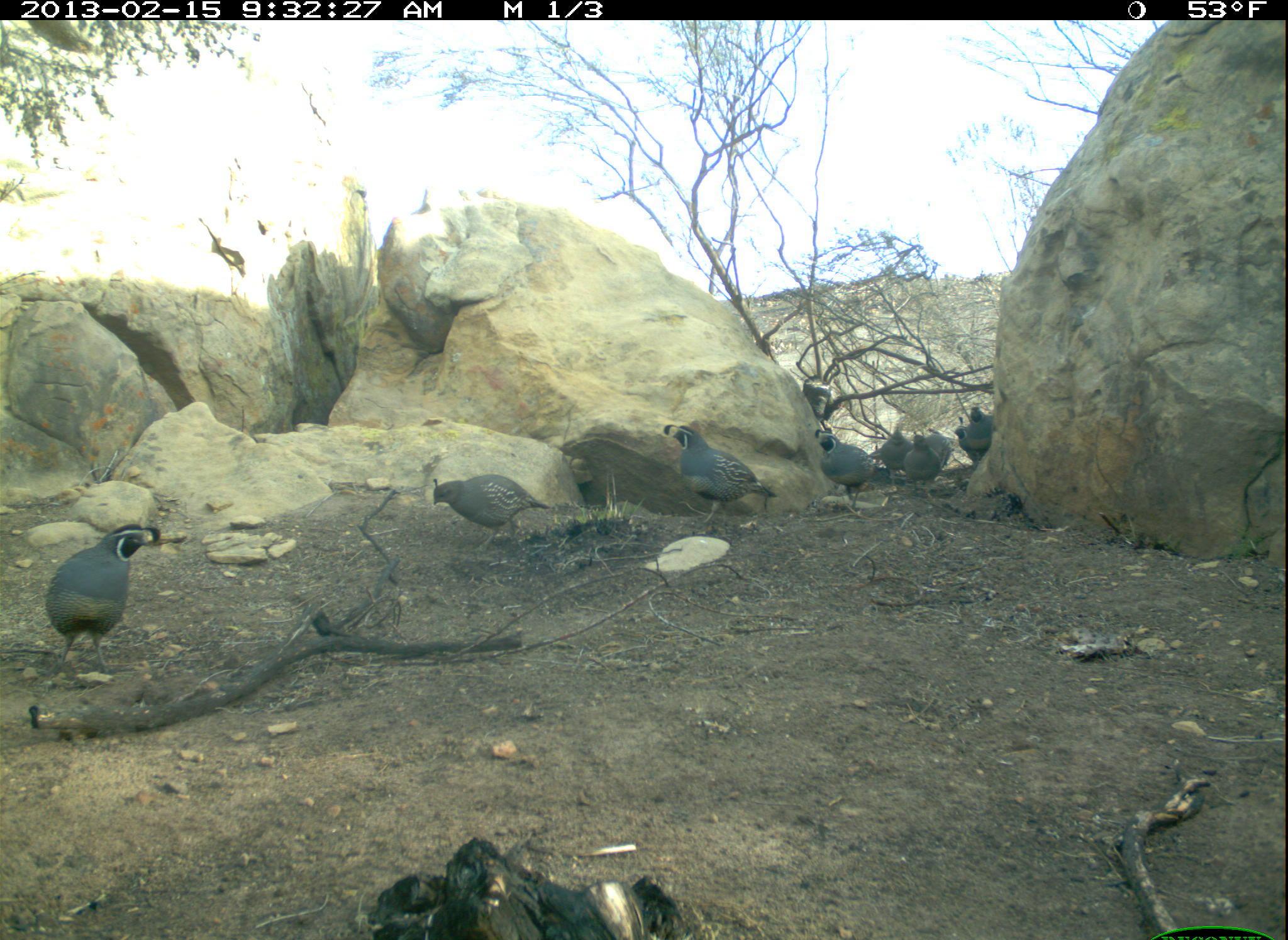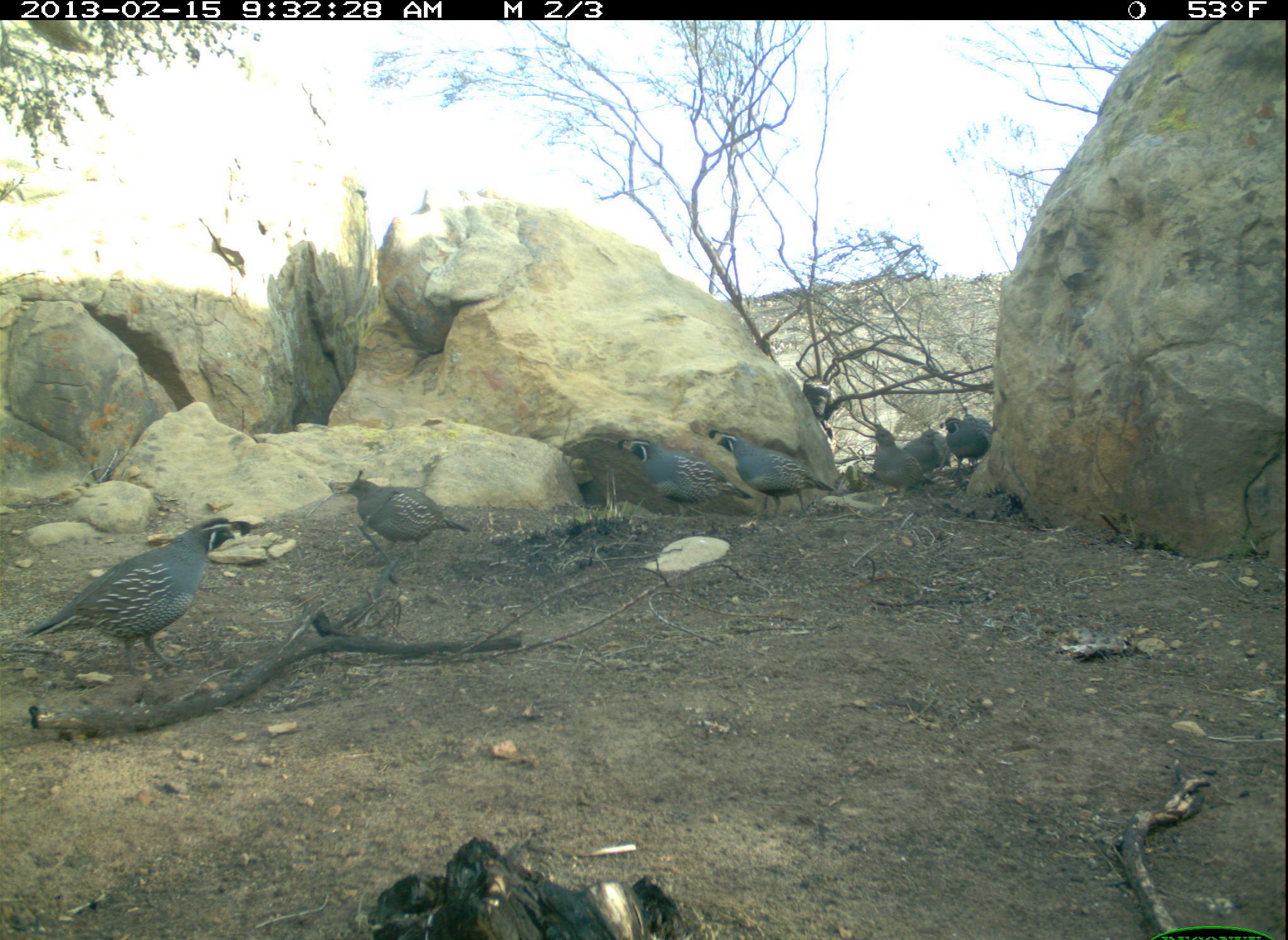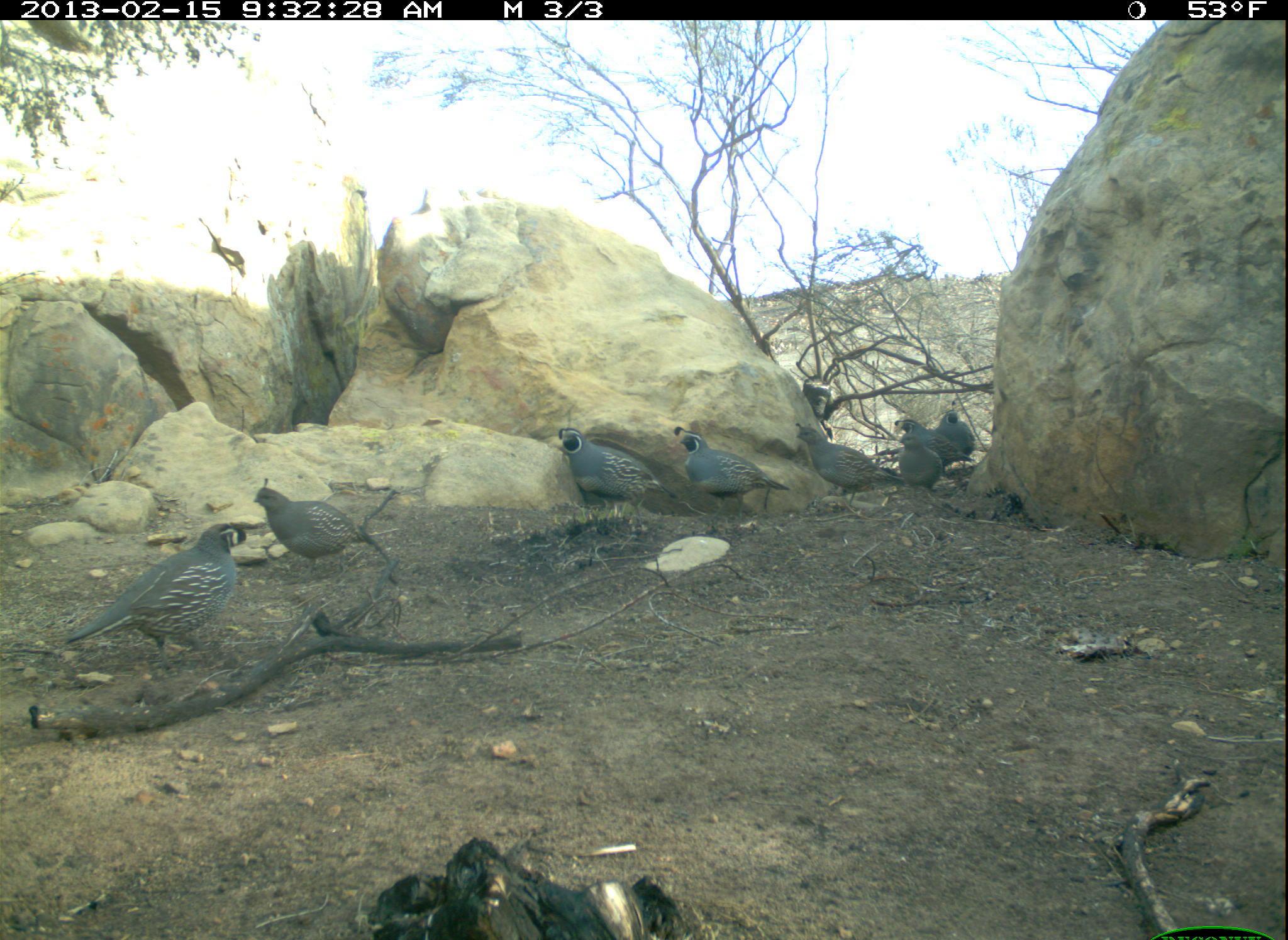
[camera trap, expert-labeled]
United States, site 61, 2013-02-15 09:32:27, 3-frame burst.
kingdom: Animalia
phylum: Chordata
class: Aves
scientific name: Aves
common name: bird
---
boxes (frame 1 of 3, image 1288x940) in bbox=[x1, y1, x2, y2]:
bird: bbox=[43, 517, 187, 691]; bbox=[640, 417, 783, 548]; bbox=[427, 456, 559, 548]; bbox=[813, 422, 881, 514]; bbox=[954, 395, 1002, 469]; bbox=[906, 427, 945, 504]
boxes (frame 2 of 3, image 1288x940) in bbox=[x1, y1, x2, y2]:
bird: bbox=[938, 415, 994, 476]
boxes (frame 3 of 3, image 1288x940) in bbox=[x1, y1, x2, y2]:
bird: bbox=[895, 416, 977, 469]